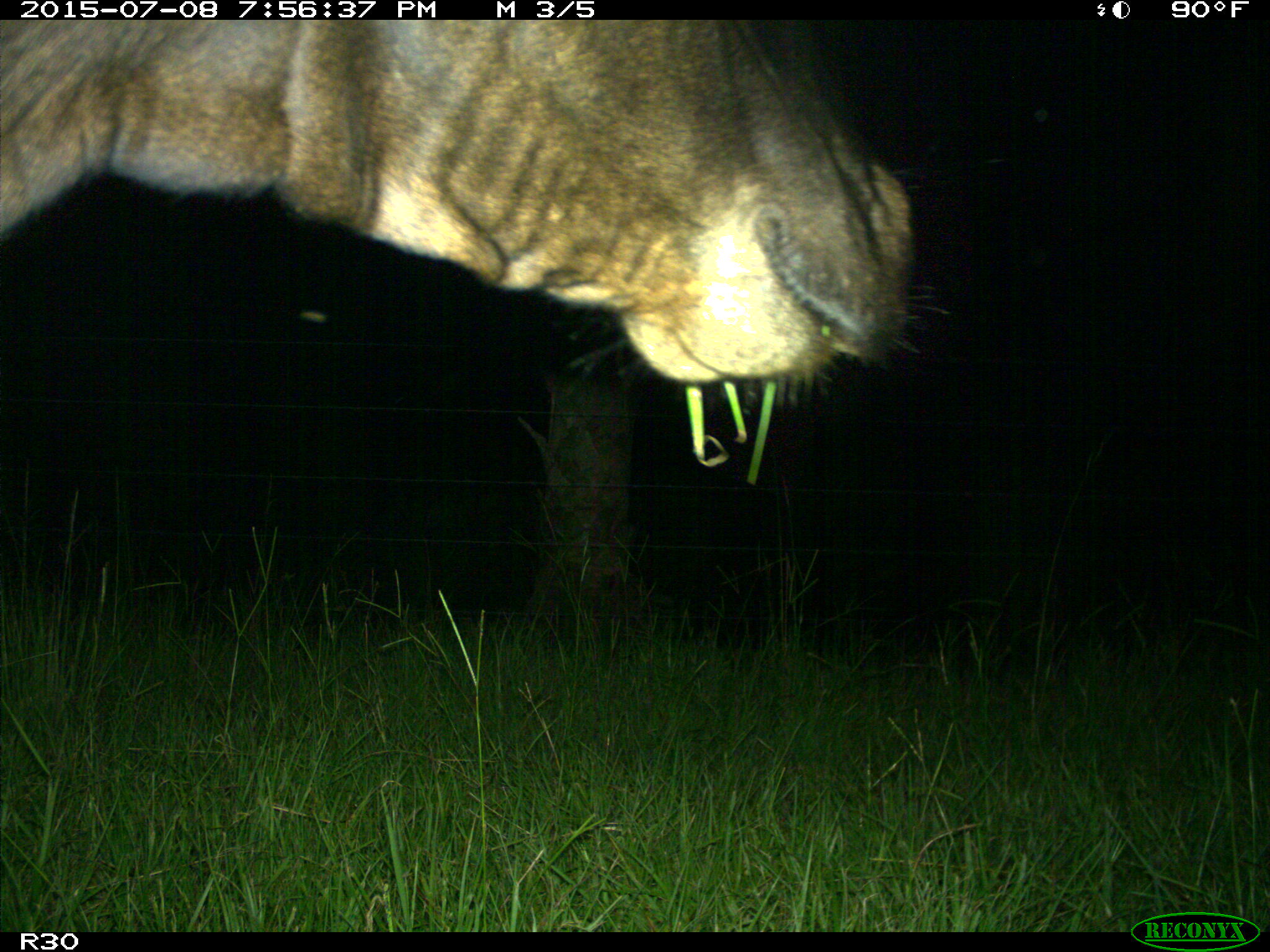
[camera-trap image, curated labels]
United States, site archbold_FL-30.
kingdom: Animalia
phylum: Chordata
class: Mammalia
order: Artiodactyla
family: Bovidae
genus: Bos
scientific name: Bos taurus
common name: domestic cow